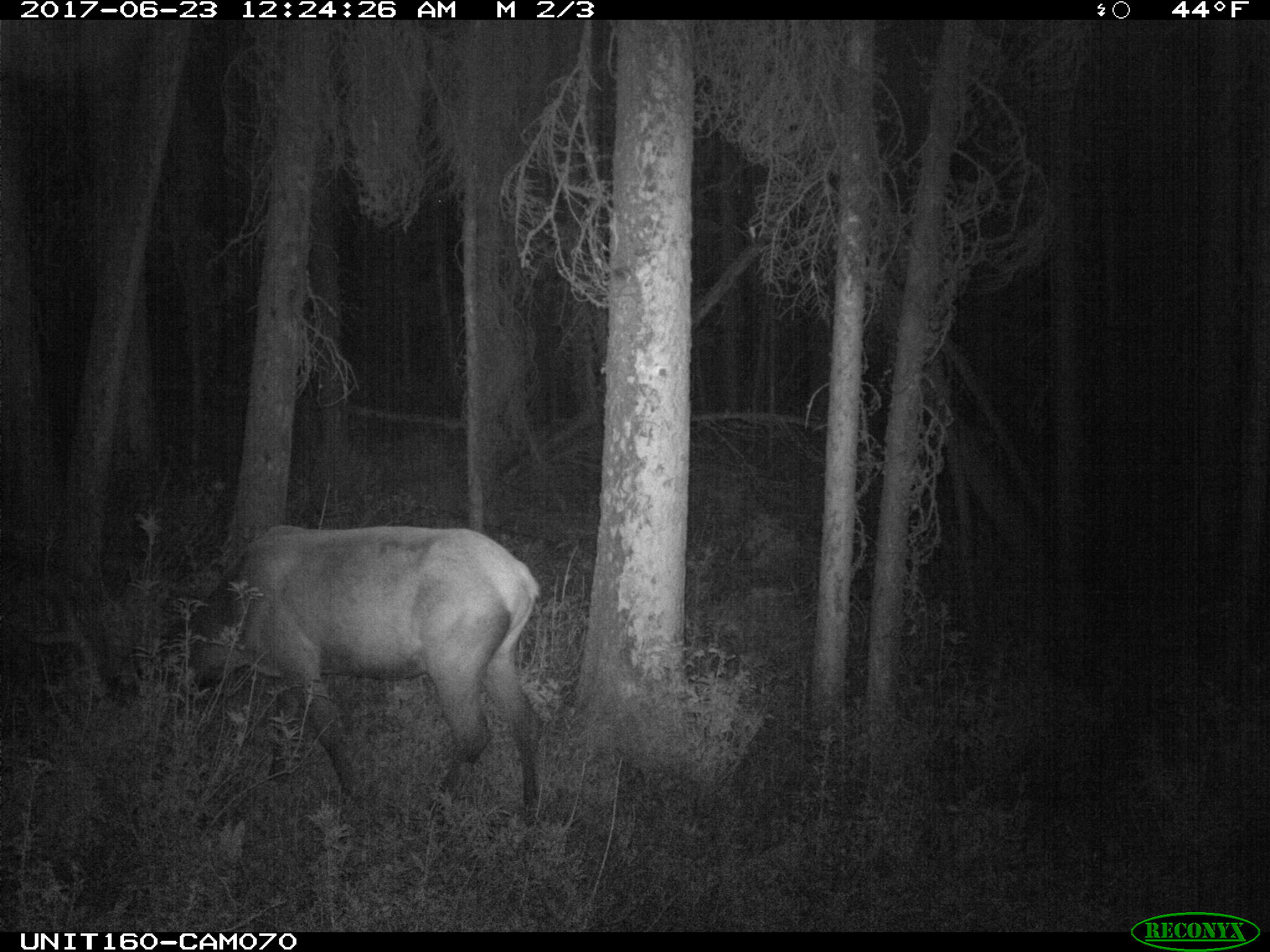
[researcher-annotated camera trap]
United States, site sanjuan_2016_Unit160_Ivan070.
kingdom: Animalia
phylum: Chordata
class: Mammalia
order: Artiodactyla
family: Cervidae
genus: Cervus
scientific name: Cervus elaphus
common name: red deer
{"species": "Cervus elaphus (red deer)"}